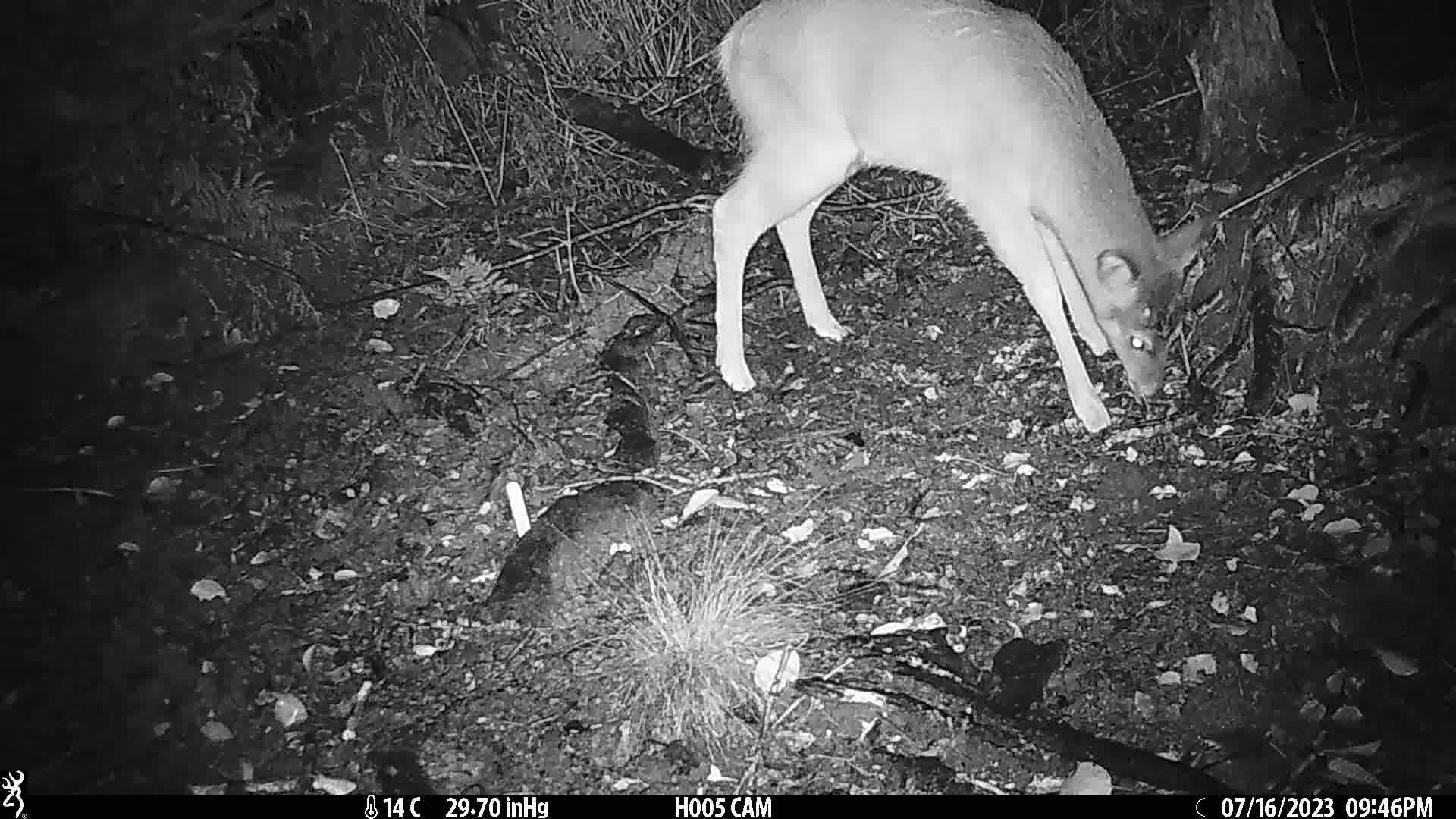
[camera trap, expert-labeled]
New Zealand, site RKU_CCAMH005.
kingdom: Animalia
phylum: Chordata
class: Mammalia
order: Artiodactyla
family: Cervidae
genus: Odocoileus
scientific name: Odocoileus virginianus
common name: white-tailed deer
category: white tailed deer